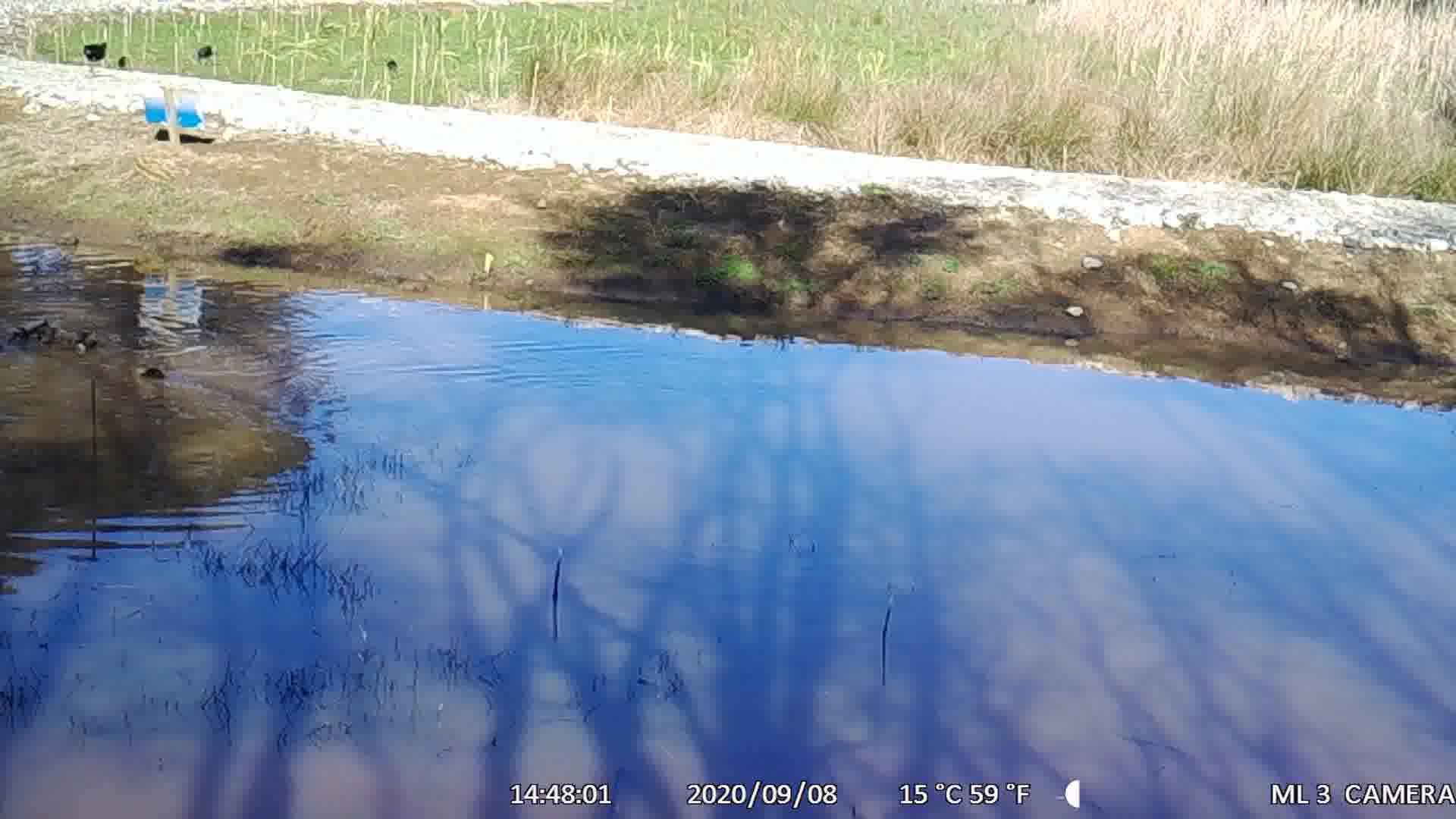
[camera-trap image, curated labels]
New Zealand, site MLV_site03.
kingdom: Animalia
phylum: Chordata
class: Aves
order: Anseriformes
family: Anatidae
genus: Anas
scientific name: Anas chlorotis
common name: brown teal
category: pateke